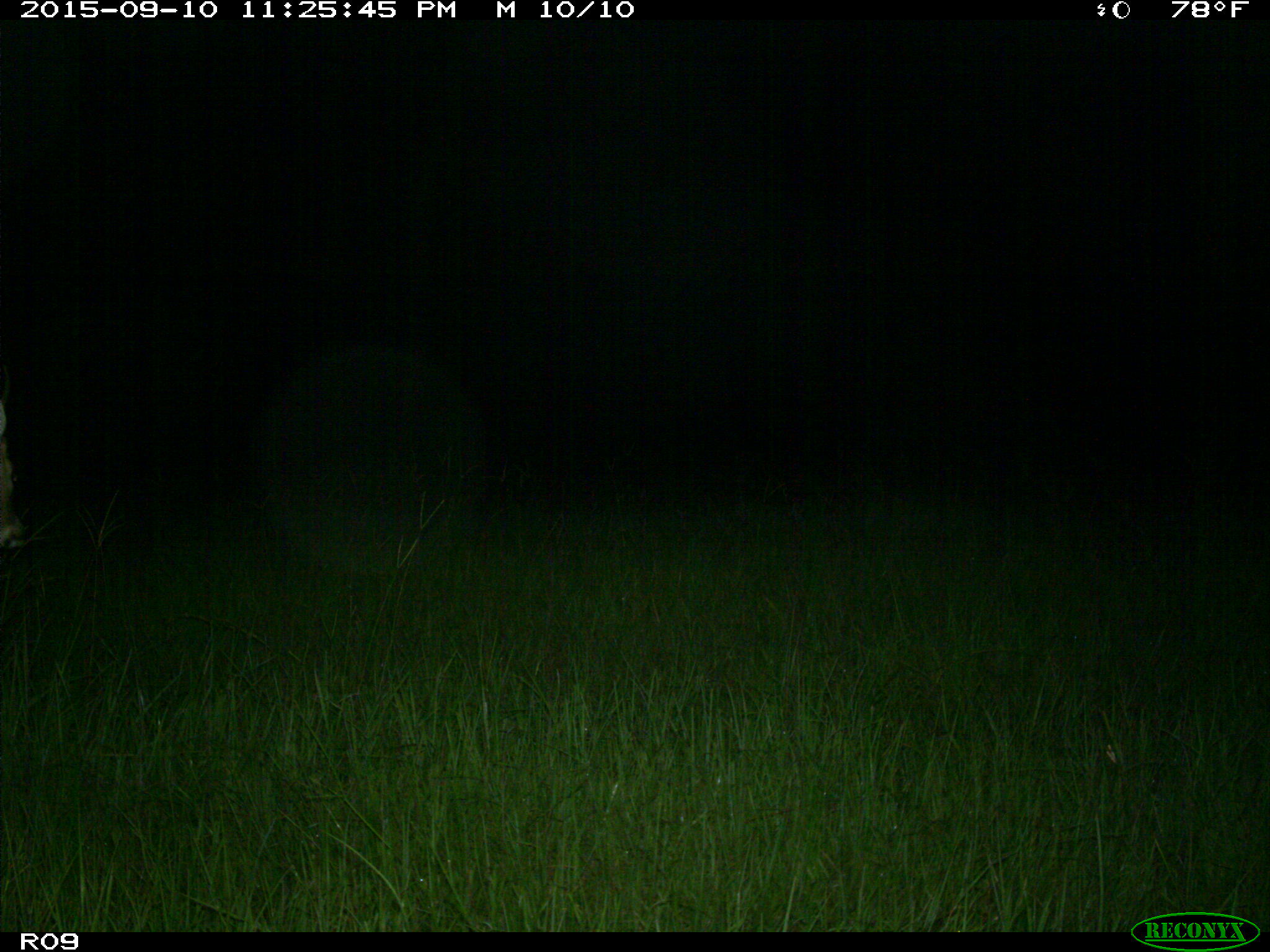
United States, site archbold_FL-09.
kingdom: Animalia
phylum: Chordata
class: Mammalia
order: Artiodactyla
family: Cervidae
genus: Odocoileus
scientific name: Odocoileus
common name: deer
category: unidentified deer